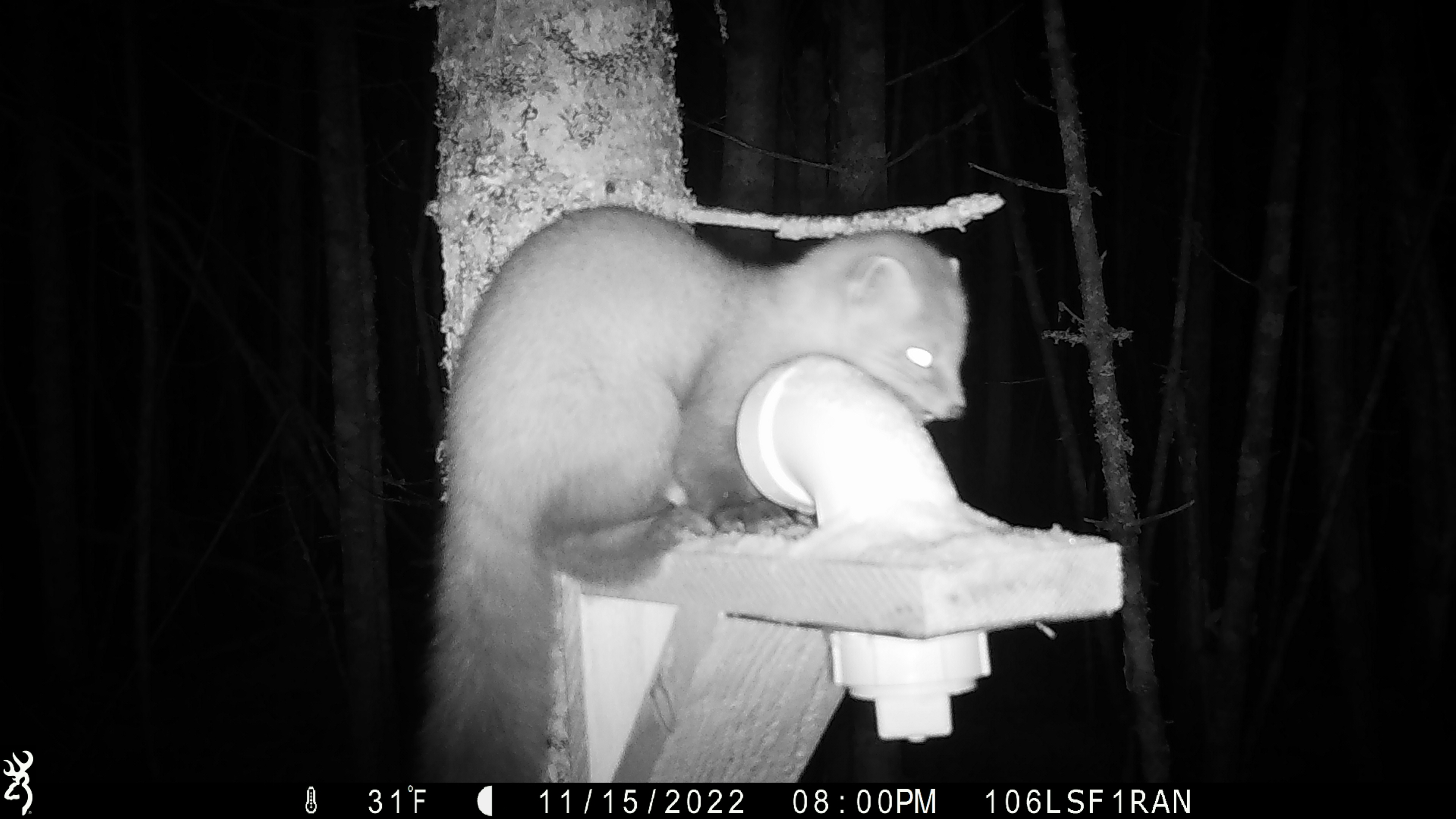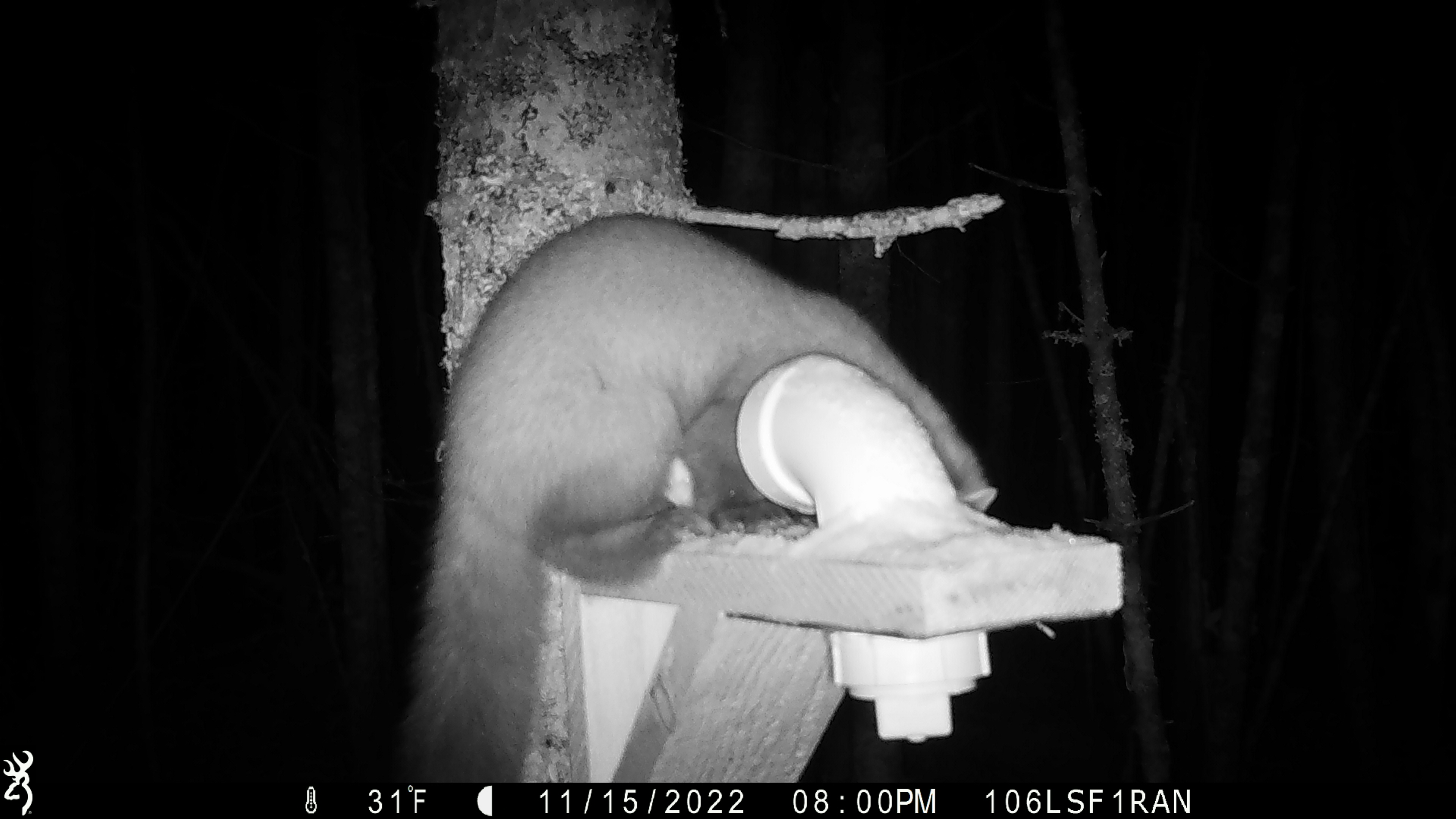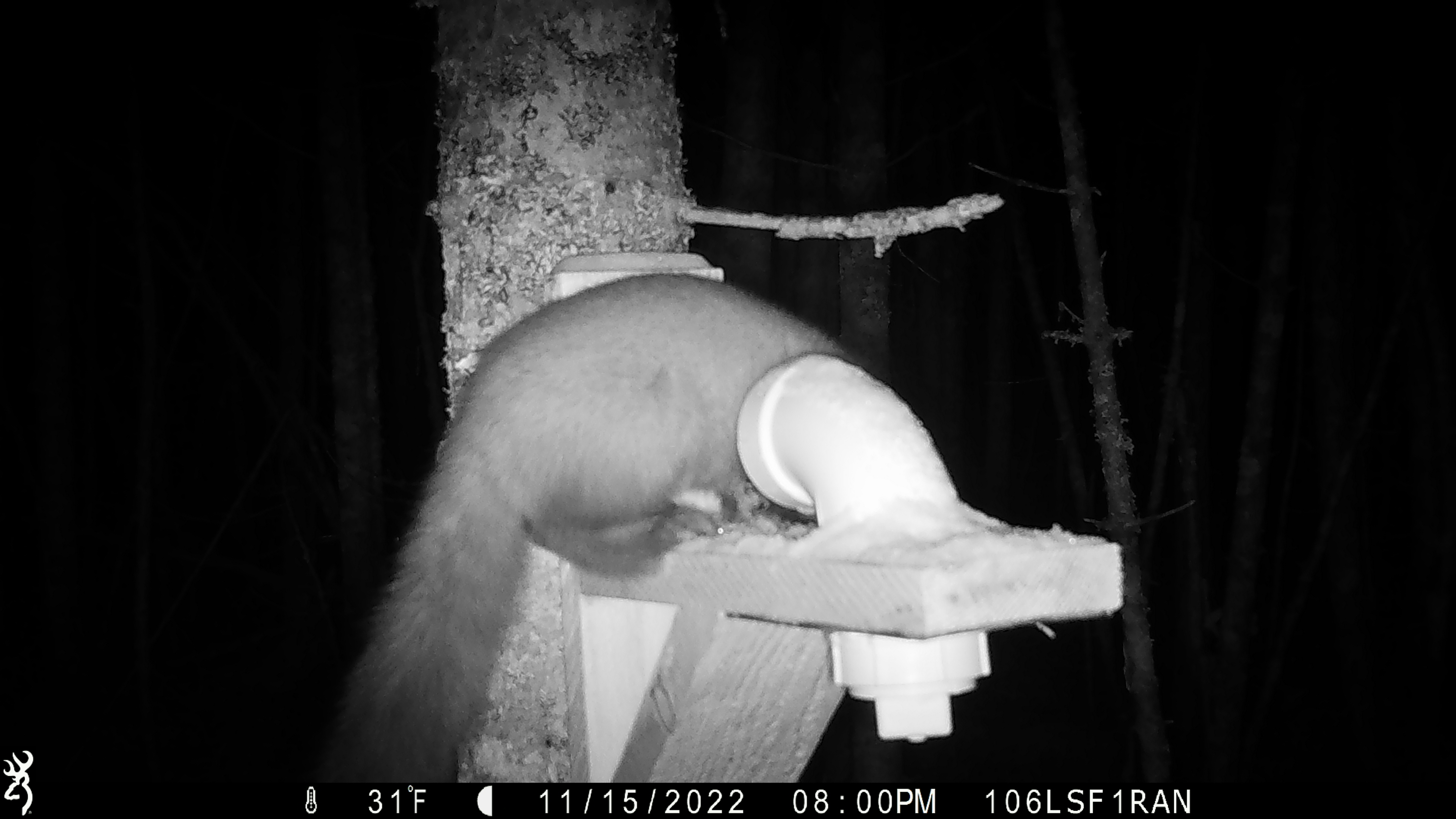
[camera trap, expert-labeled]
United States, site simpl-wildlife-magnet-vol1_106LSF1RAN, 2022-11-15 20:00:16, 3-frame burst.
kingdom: Animalia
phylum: Chordata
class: Mammalia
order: Carnivora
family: Mustelidae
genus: Martes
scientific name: Martes americana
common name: american marten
American marten (Martes americana).